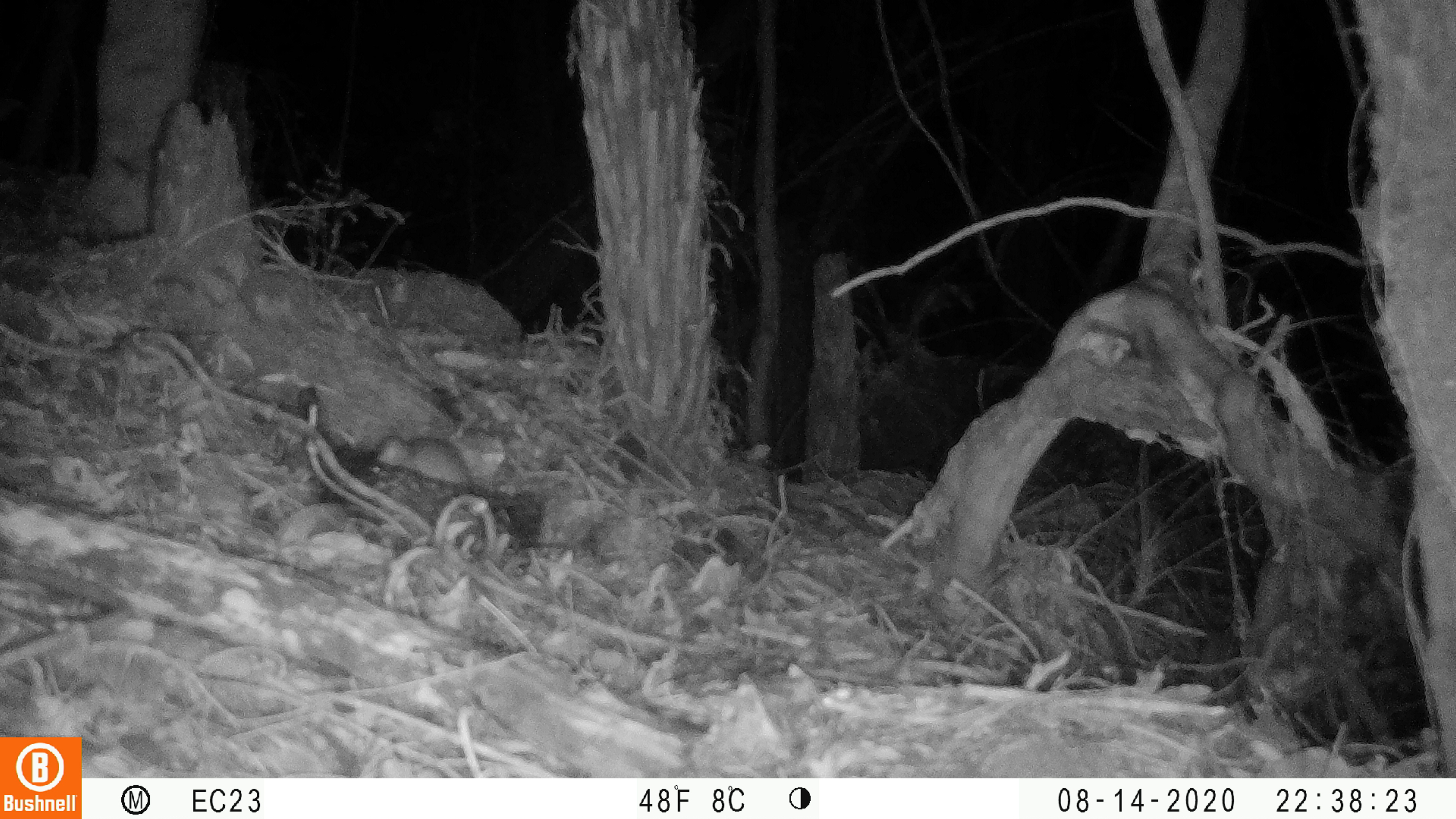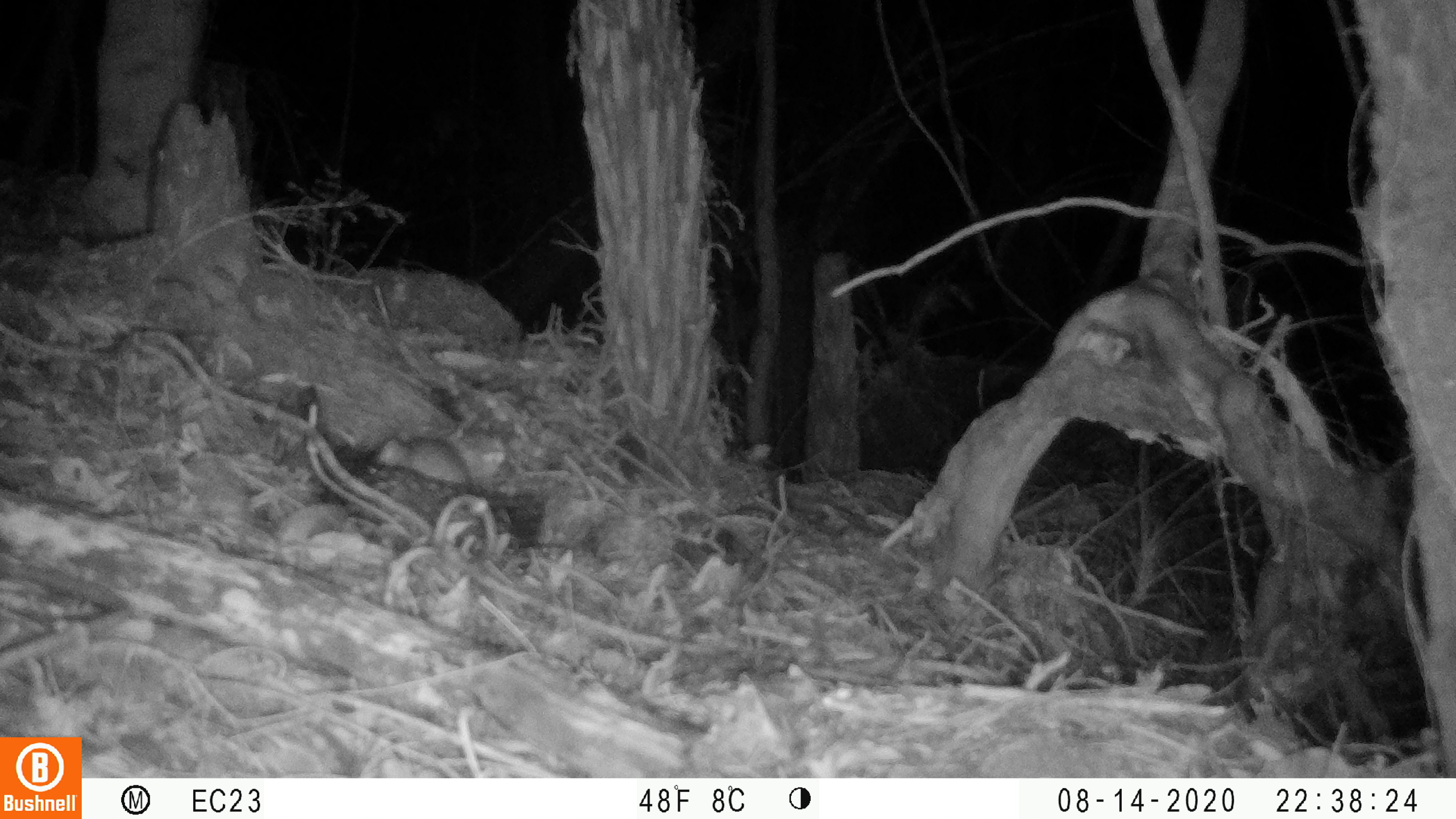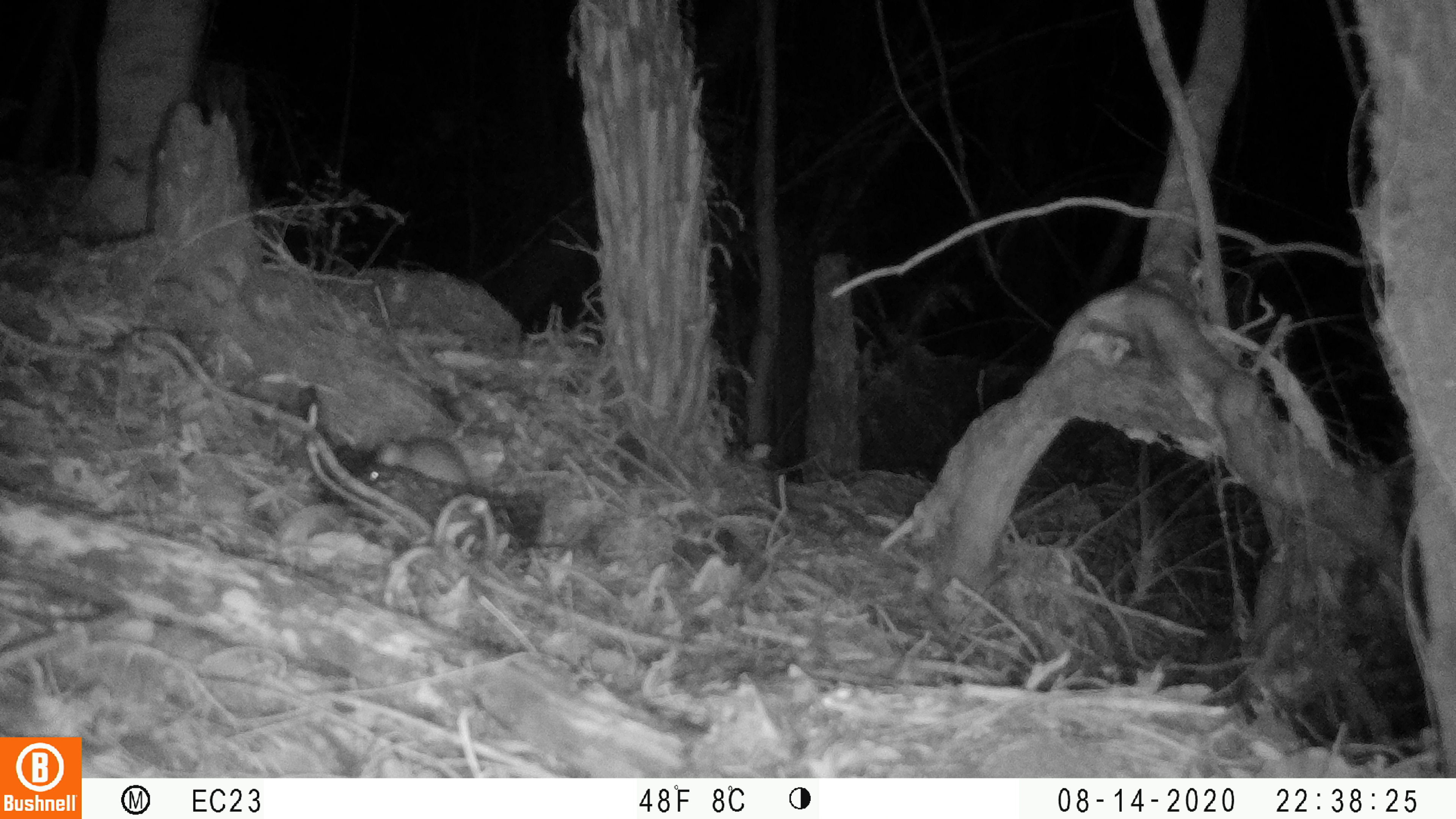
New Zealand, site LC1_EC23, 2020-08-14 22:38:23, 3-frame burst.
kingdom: Animalia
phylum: Chordata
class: Mammalia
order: Rodentia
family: Muridae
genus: Rattus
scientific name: Rattus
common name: rat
Rat (Rattus).